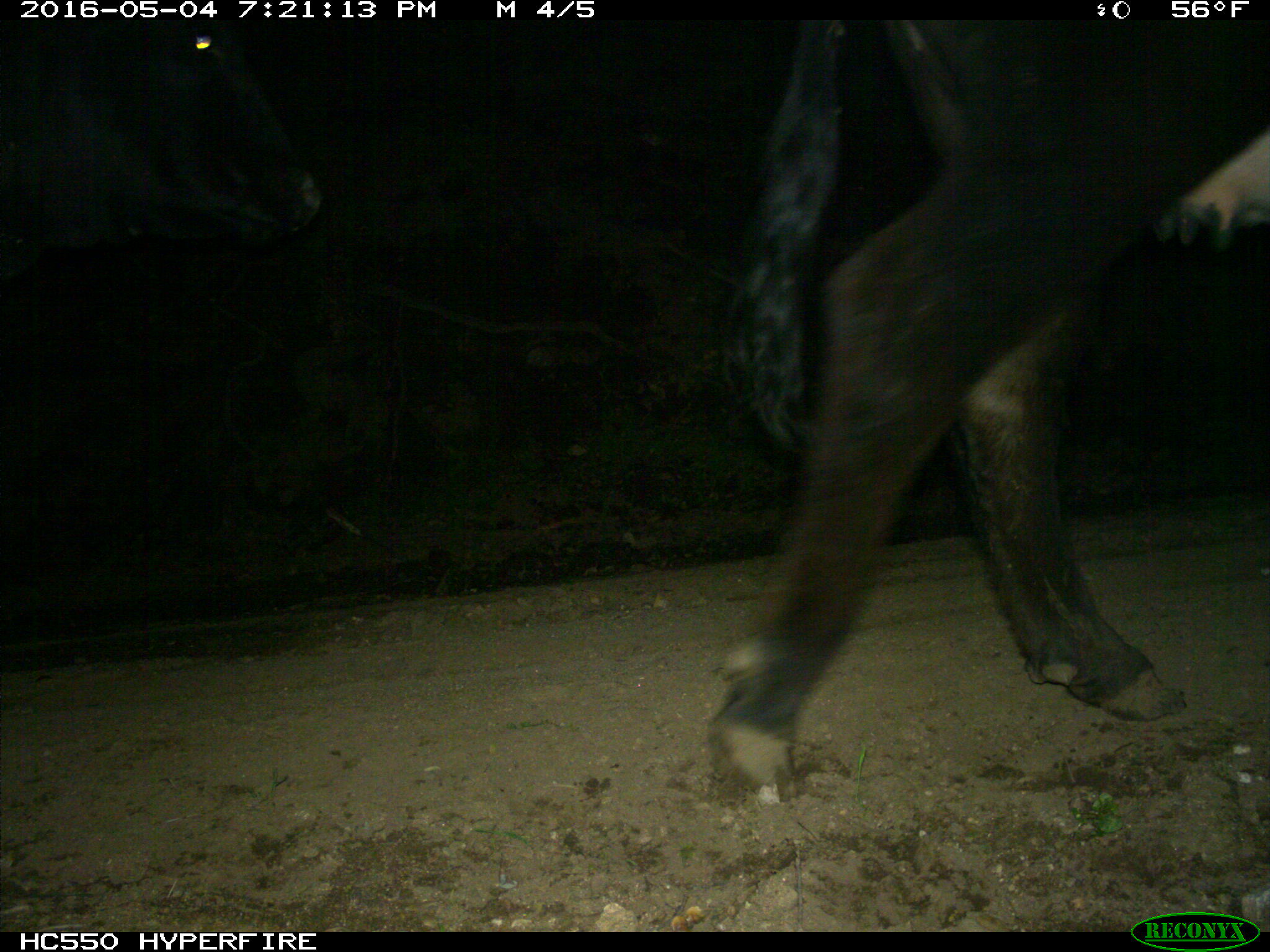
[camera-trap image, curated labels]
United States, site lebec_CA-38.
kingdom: Animalia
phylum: Chordata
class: Mammalia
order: Artiodactyla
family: Bovidae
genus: Bos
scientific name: Bos taurus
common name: domestic cow